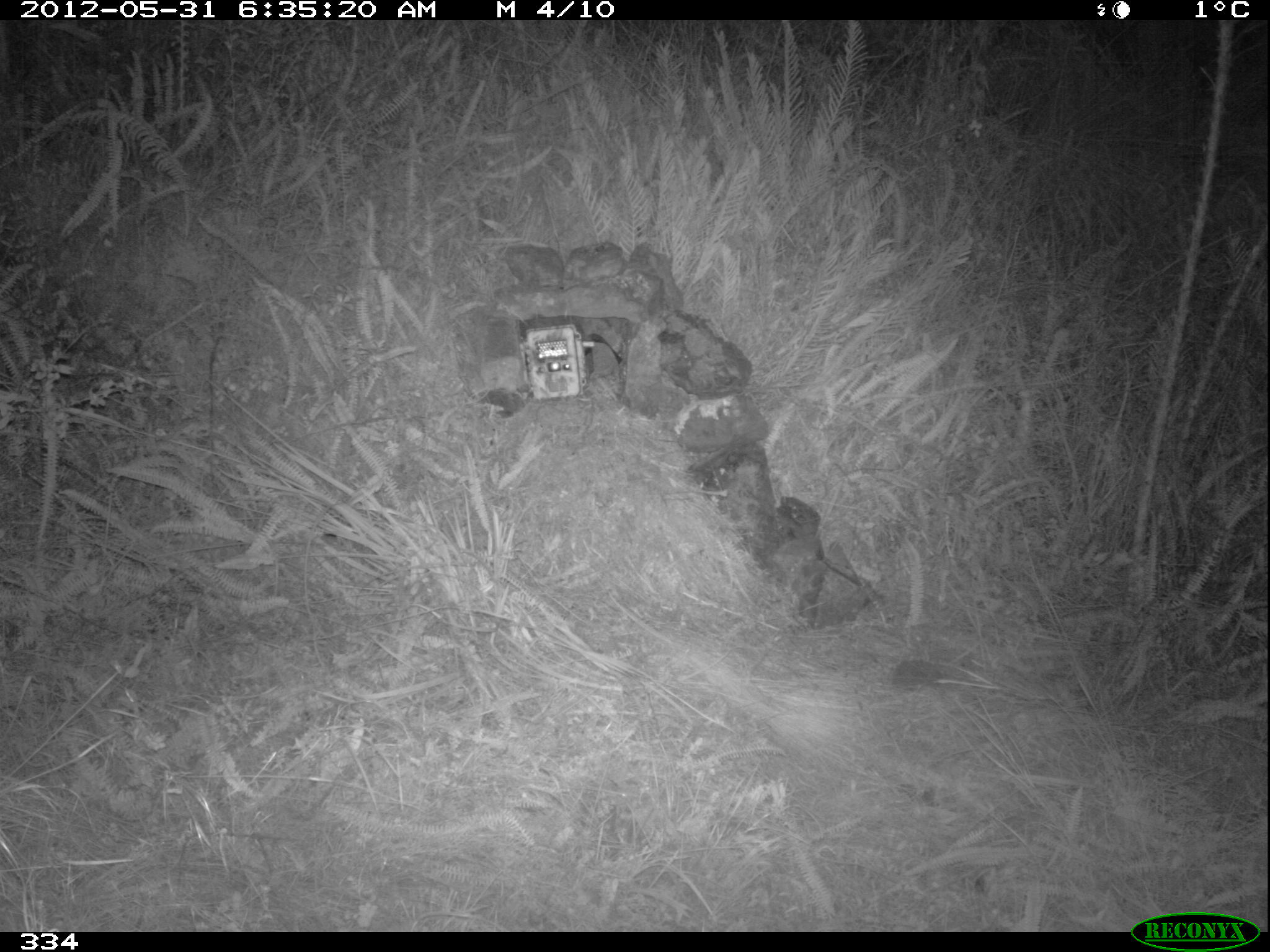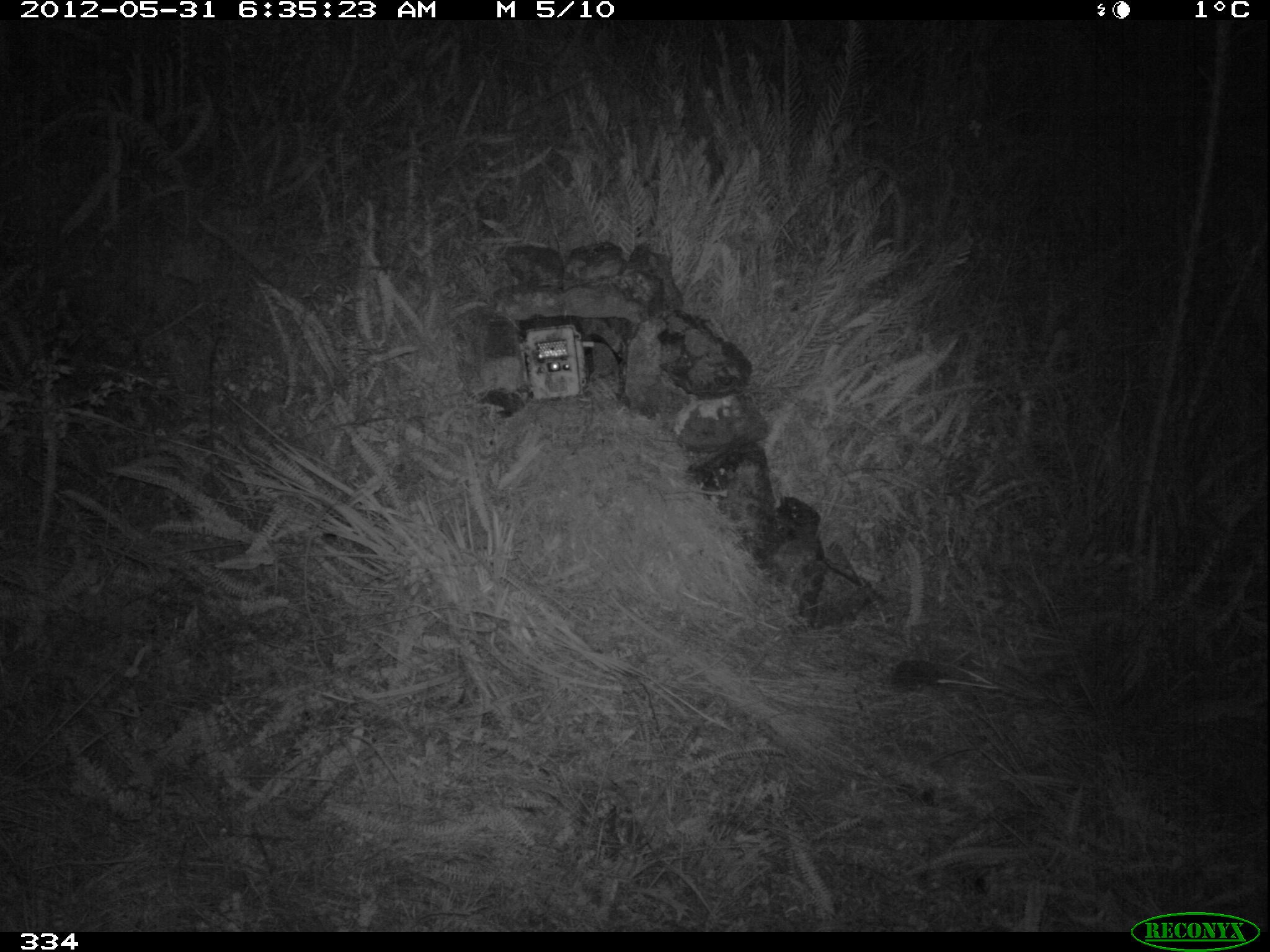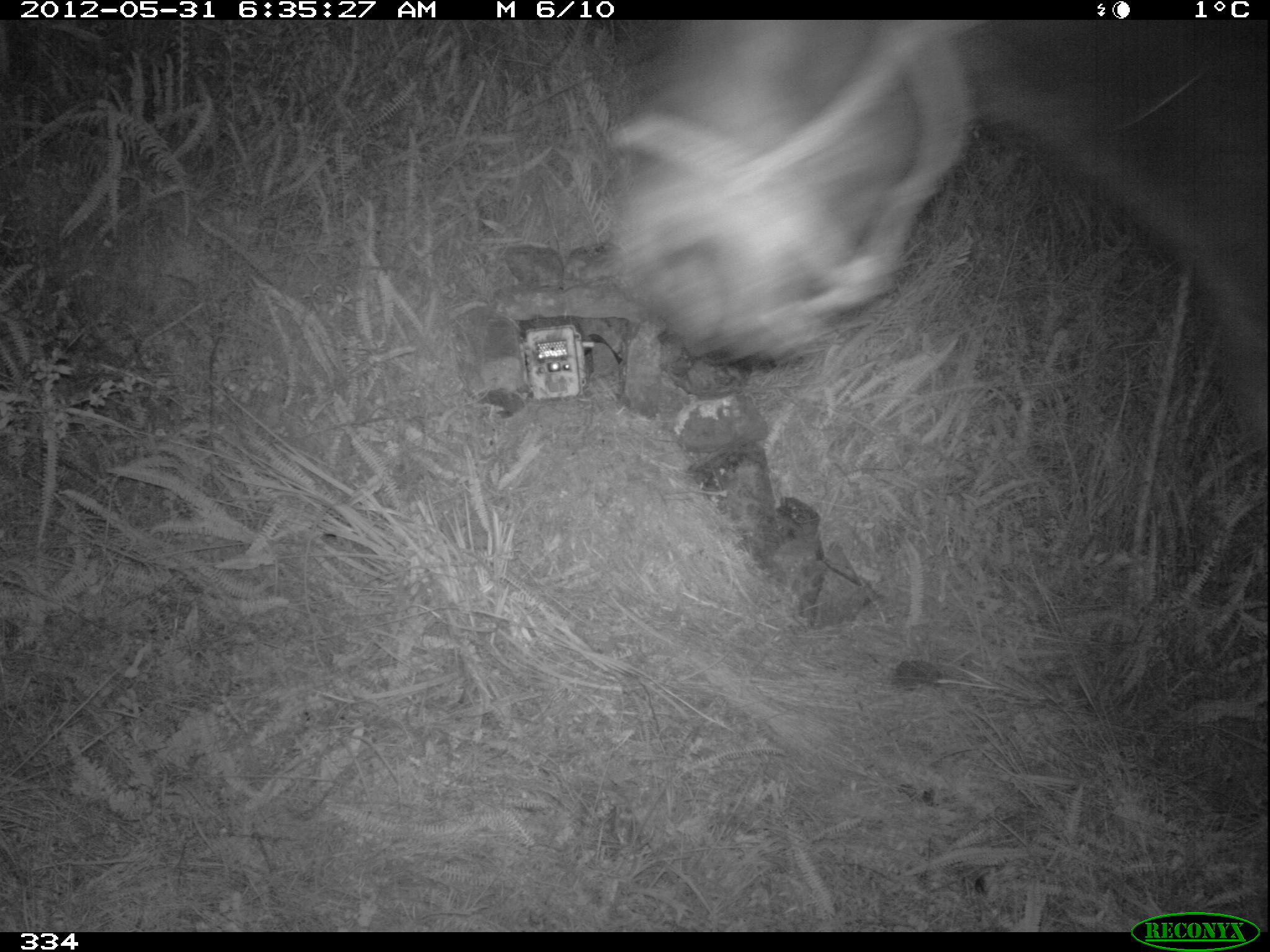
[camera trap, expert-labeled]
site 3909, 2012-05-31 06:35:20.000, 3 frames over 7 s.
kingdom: Animalia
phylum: Chordata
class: Mammalia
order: Perissodactyla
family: Equidae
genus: Equus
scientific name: Equus caballus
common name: domestic horse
Equus caballus (domestic horse).